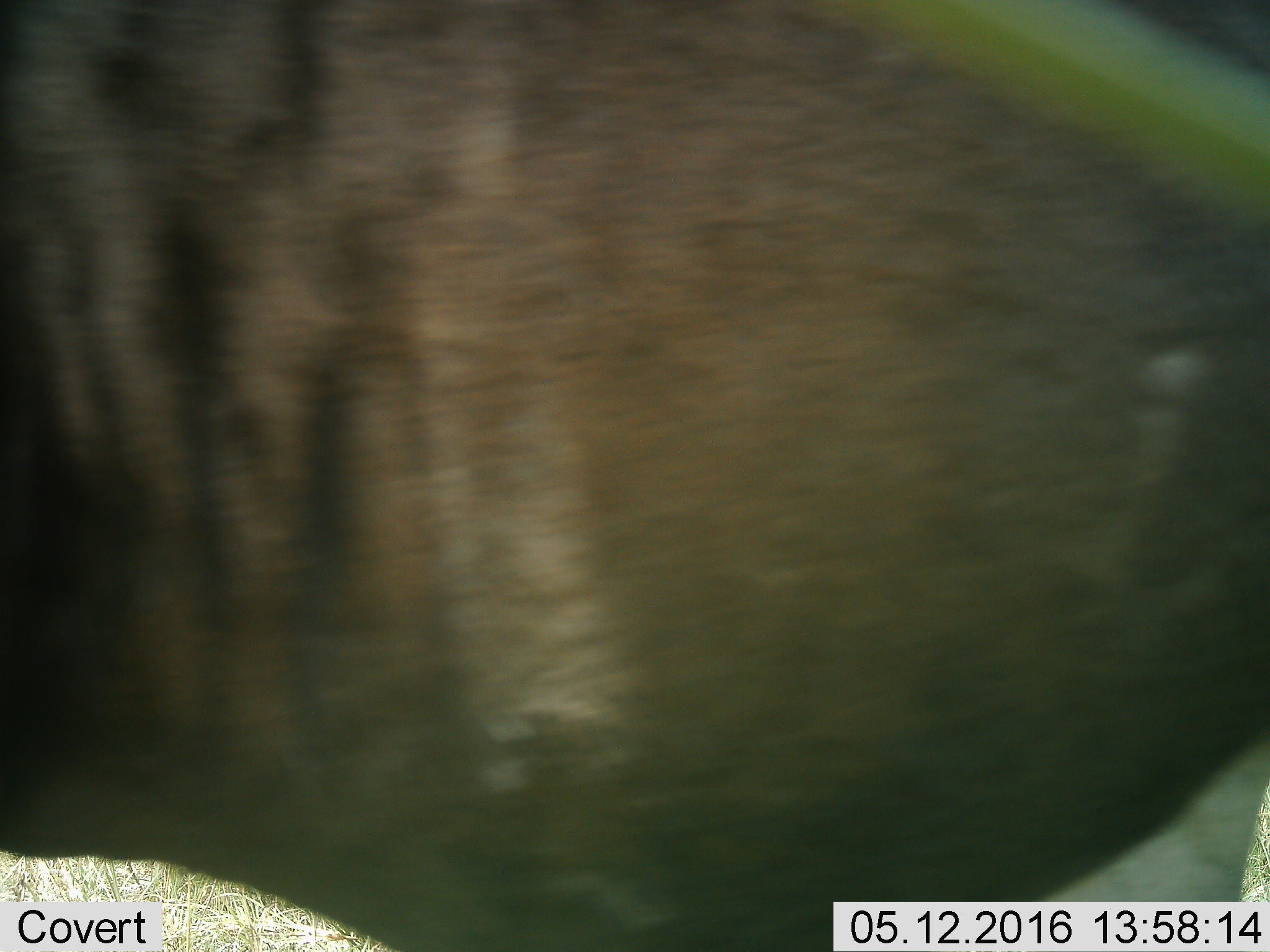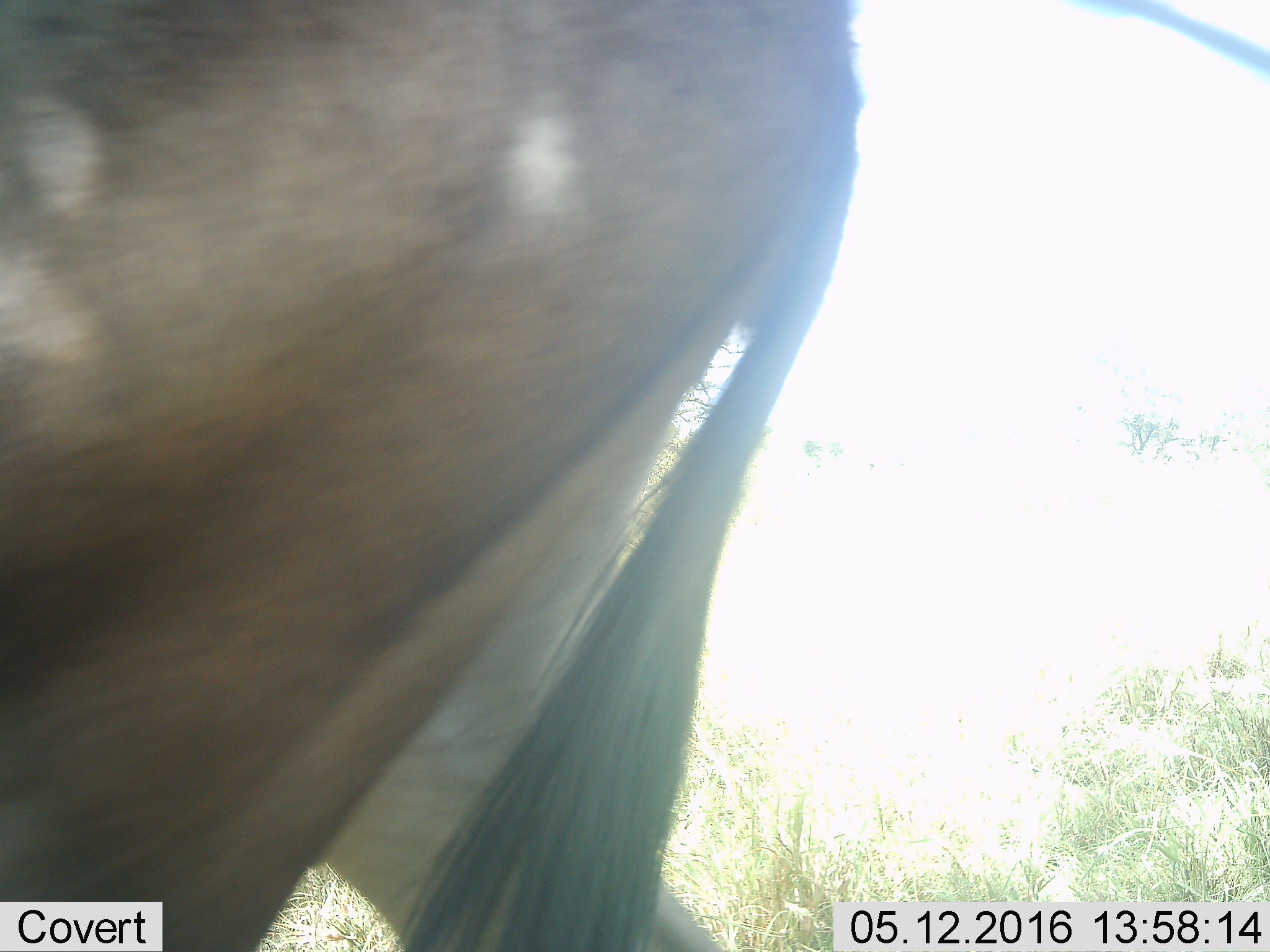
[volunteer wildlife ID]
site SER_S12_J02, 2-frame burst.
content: unidentified animal